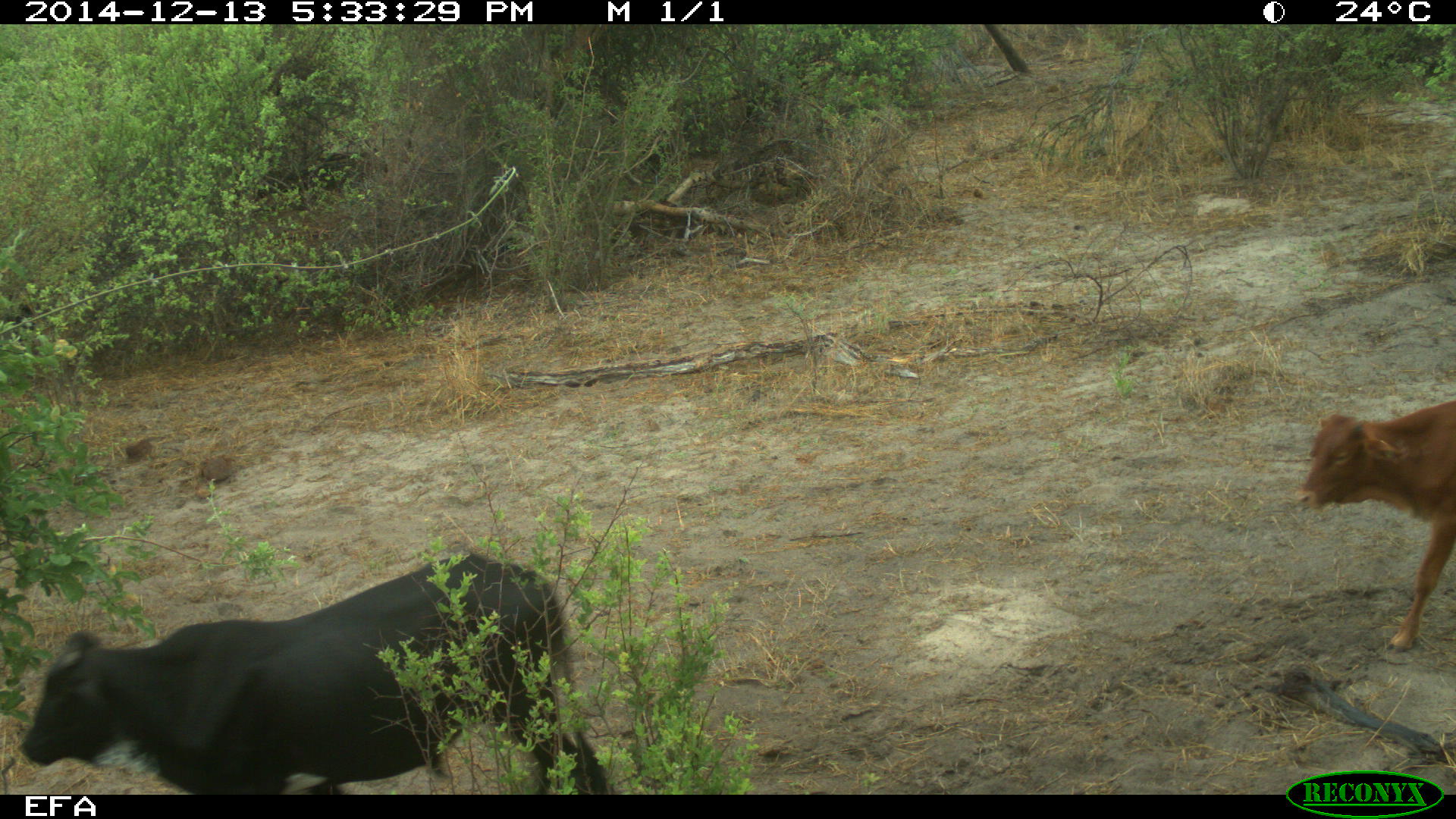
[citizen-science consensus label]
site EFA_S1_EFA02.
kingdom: Animalia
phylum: Chordata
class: Mammalia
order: Artiodactyla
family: Bovidae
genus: Bos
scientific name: Bos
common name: cattle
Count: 2.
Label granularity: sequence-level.